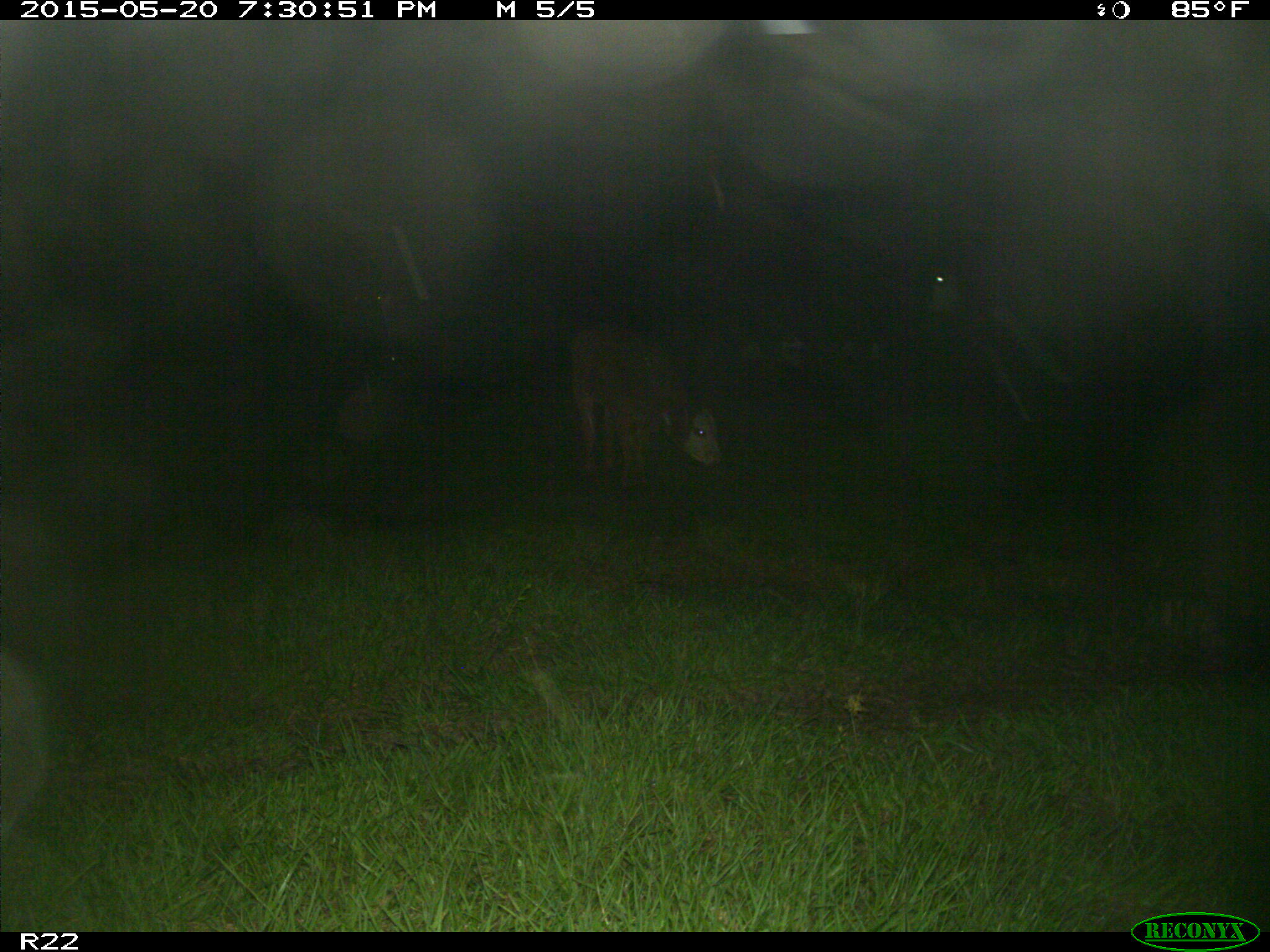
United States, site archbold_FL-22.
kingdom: Animalia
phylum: Chordata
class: Mammalia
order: Artiodactyla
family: Bovidae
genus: Bos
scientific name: Bos taurus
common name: domestic cow